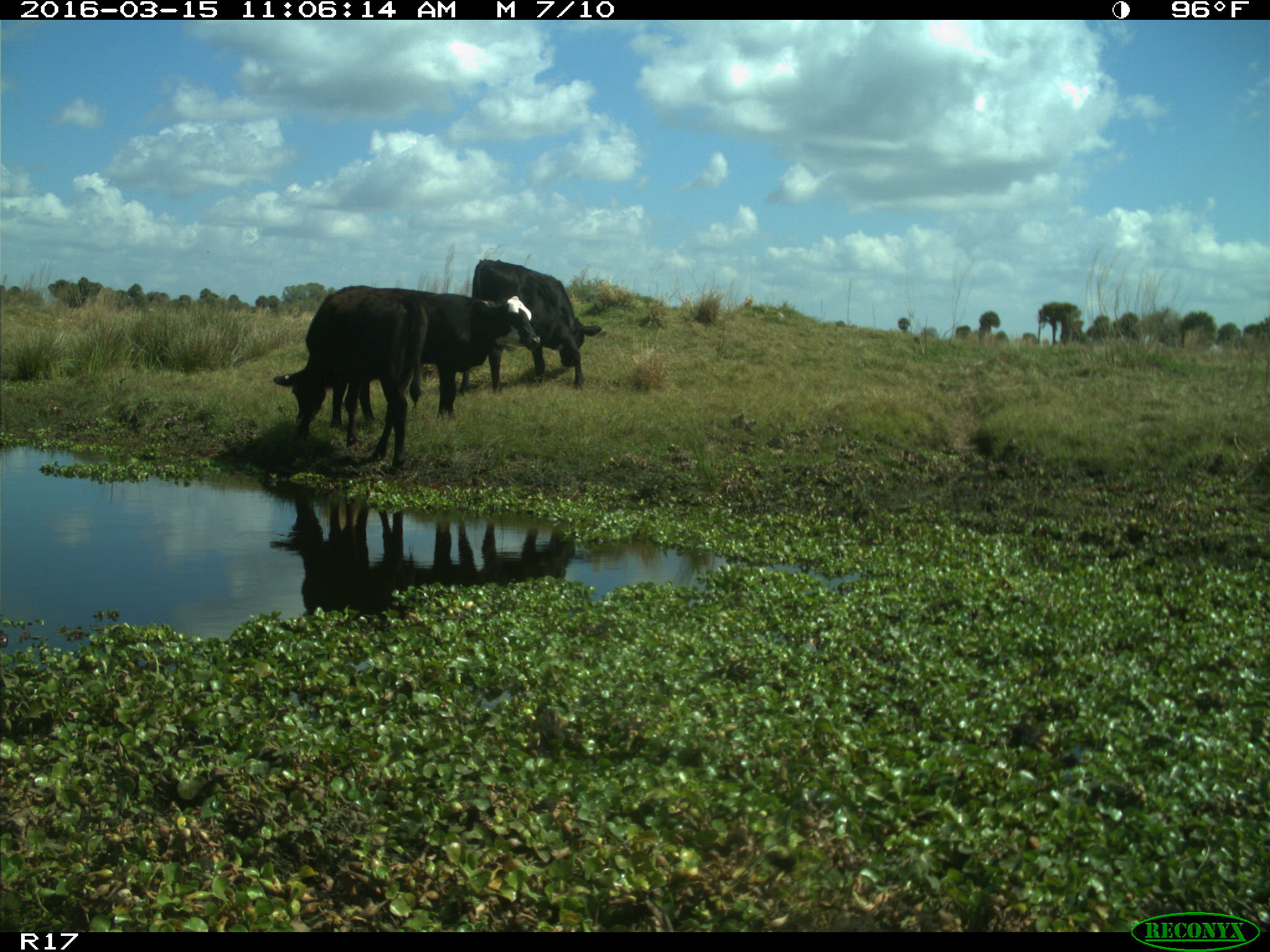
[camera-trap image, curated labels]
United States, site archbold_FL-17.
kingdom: Animalia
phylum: Chordata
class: Mammalia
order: Artiodactyla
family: Bovidae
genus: Bos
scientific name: Bos taurus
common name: domestic cow